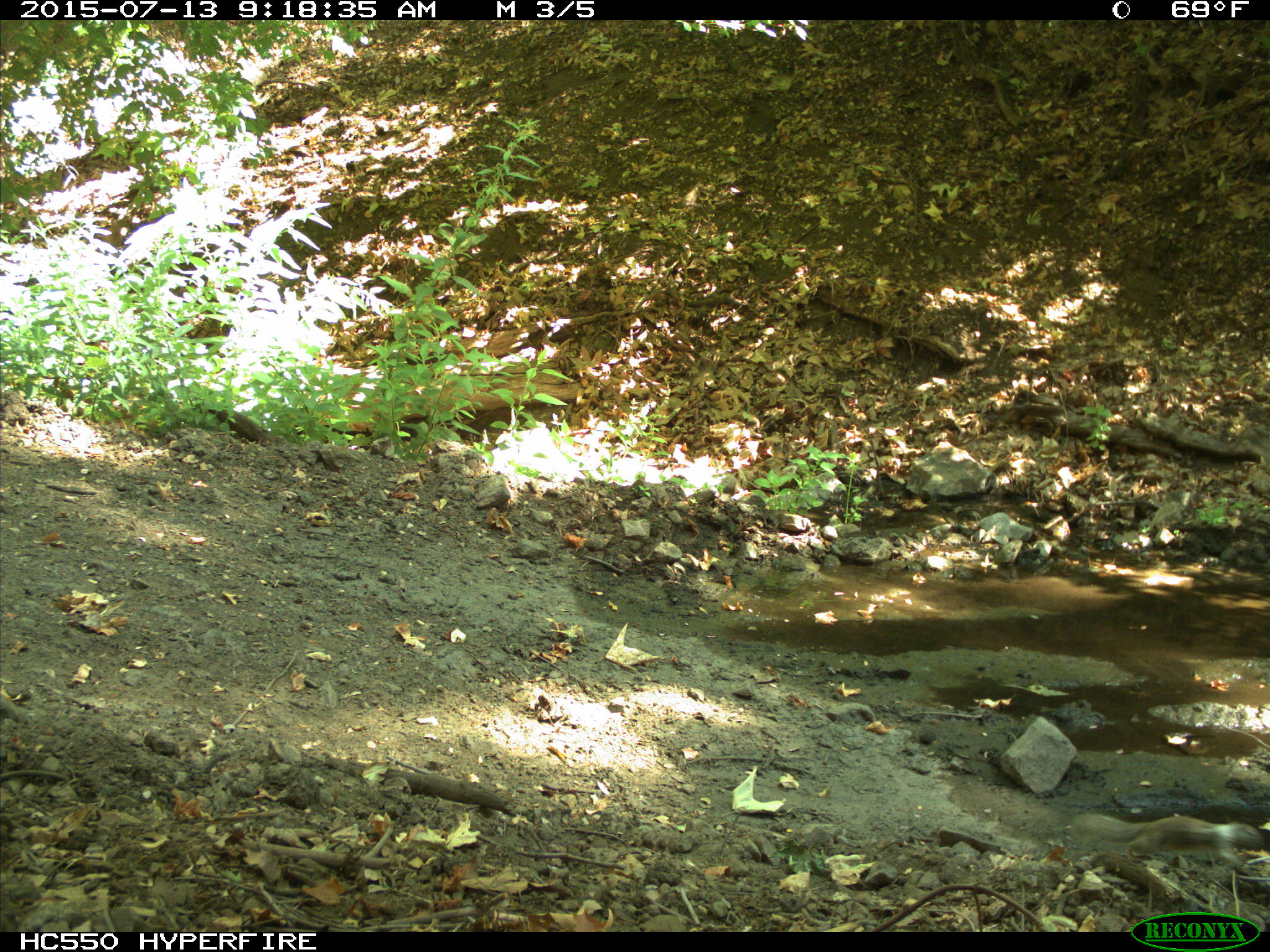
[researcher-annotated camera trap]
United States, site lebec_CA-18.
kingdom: Animalia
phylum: Chordata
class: Mammalia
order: Rodentia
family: Sciuridae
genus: Otospermophilus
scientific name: Otospermophilus beecheyi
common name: california ground squirrel